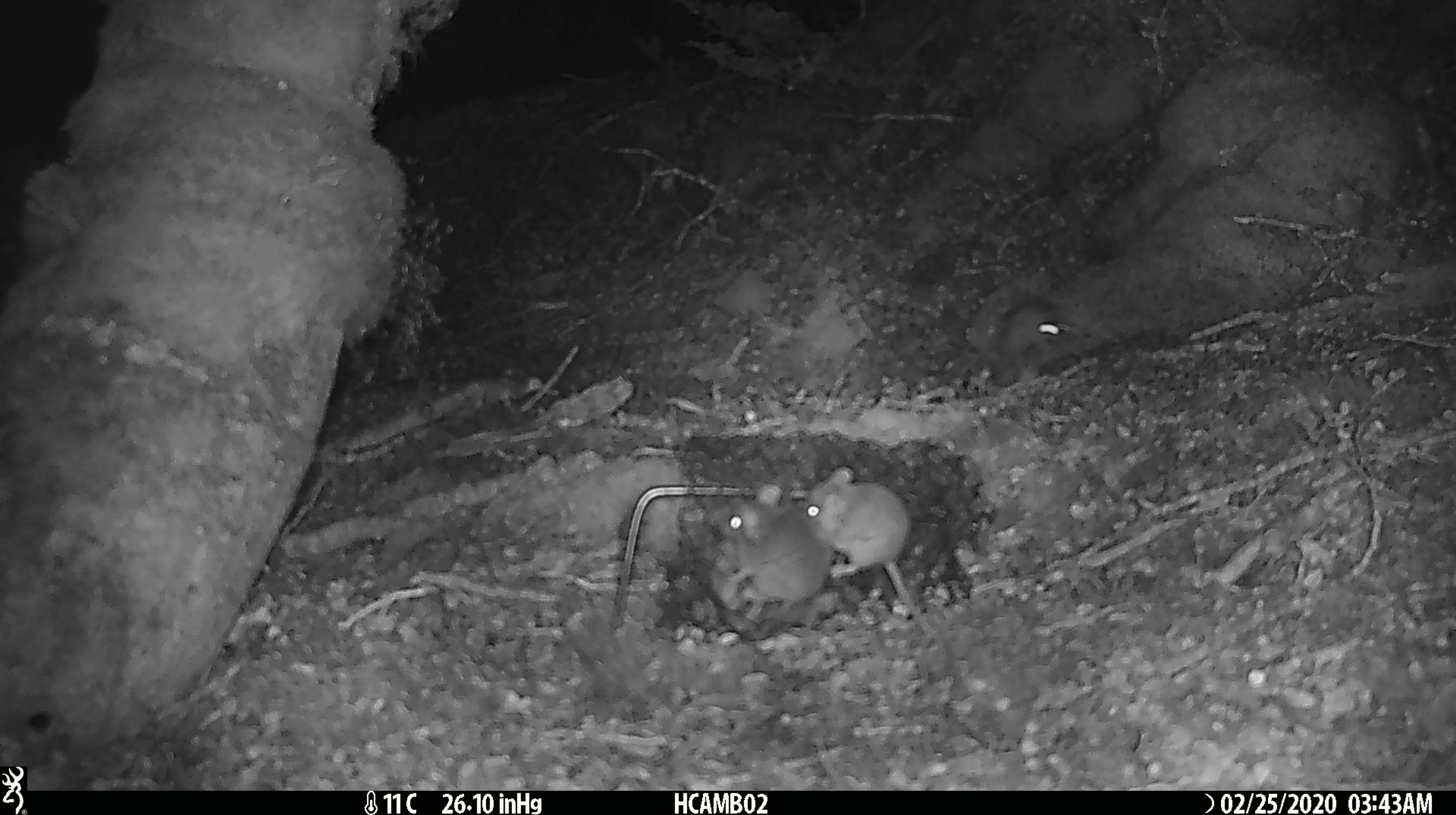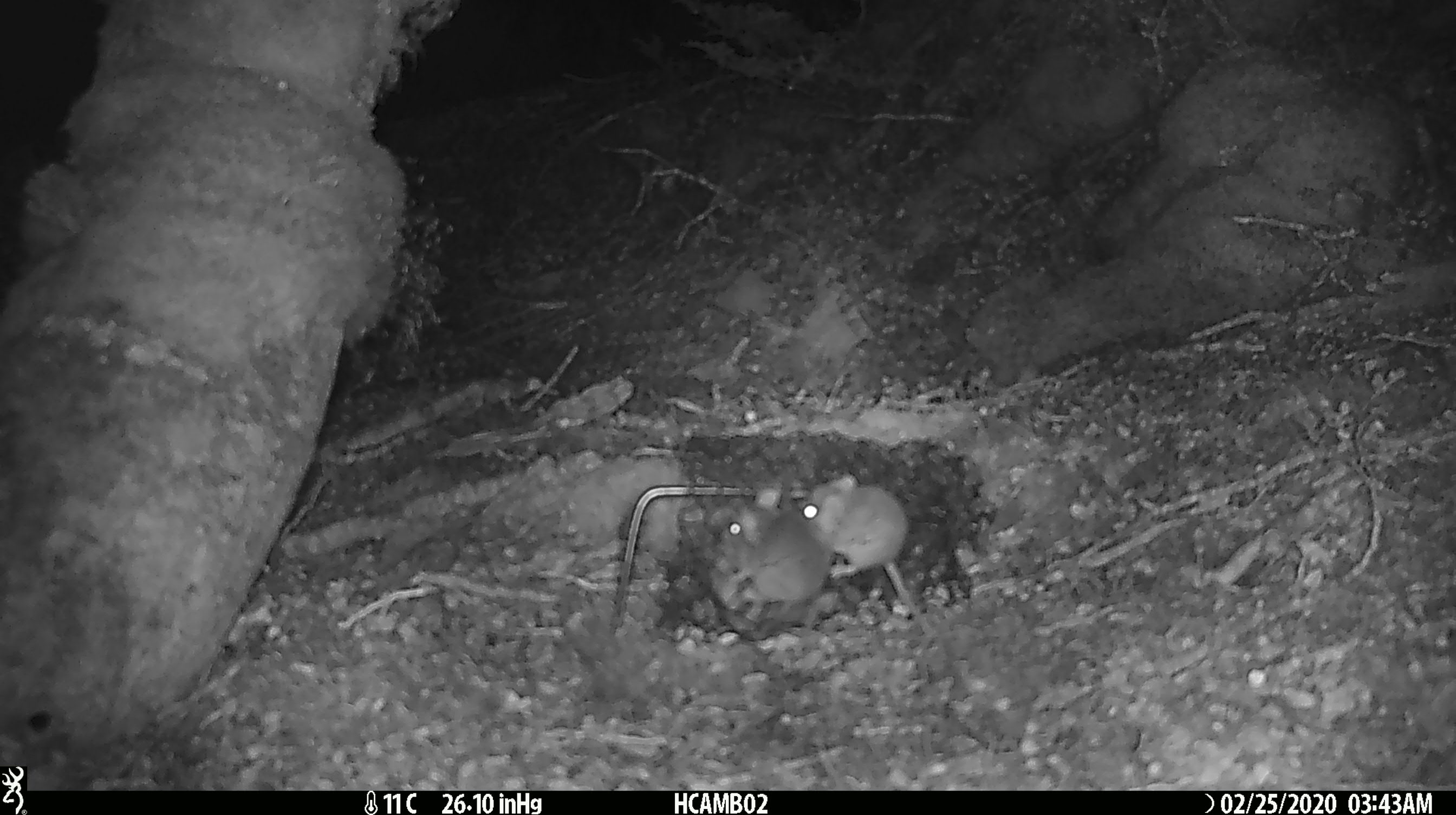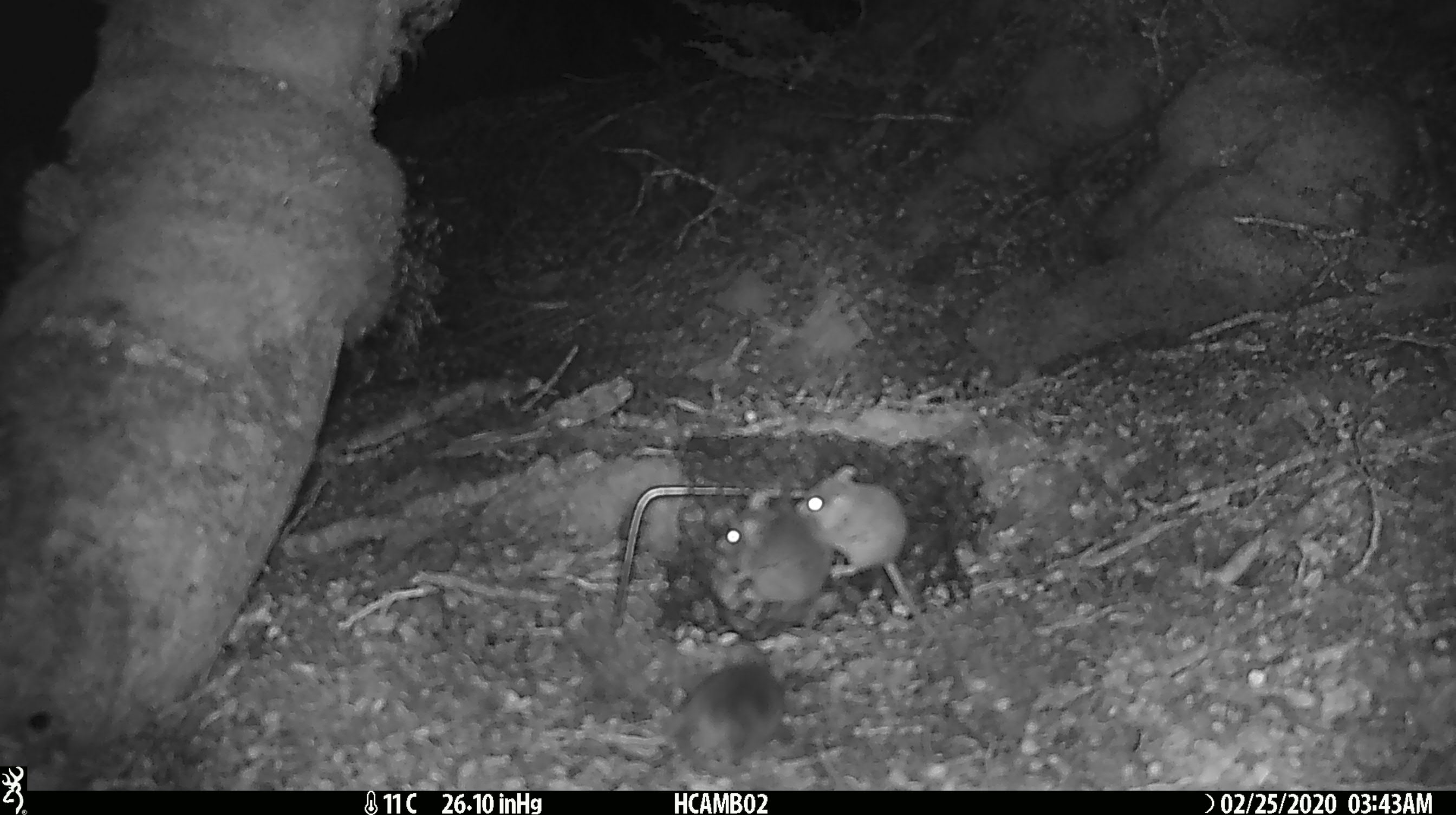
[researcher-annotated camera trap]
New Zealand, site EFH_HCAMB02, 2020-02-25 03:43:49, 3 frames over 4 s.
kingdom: Animalia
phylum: Chordata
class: Mammalia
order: Rodentia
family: Muridae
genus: Mus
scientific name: Mus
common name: mouse